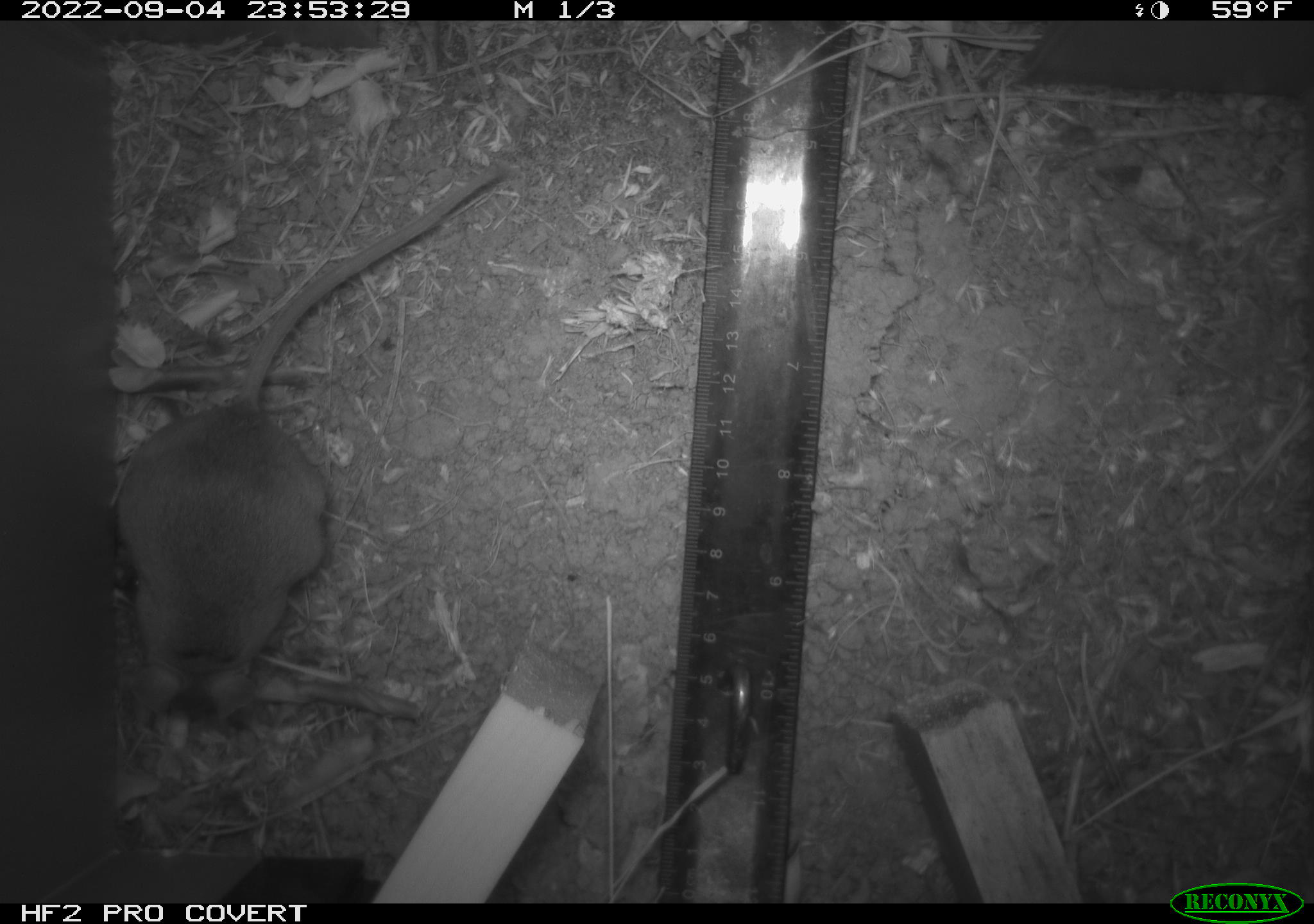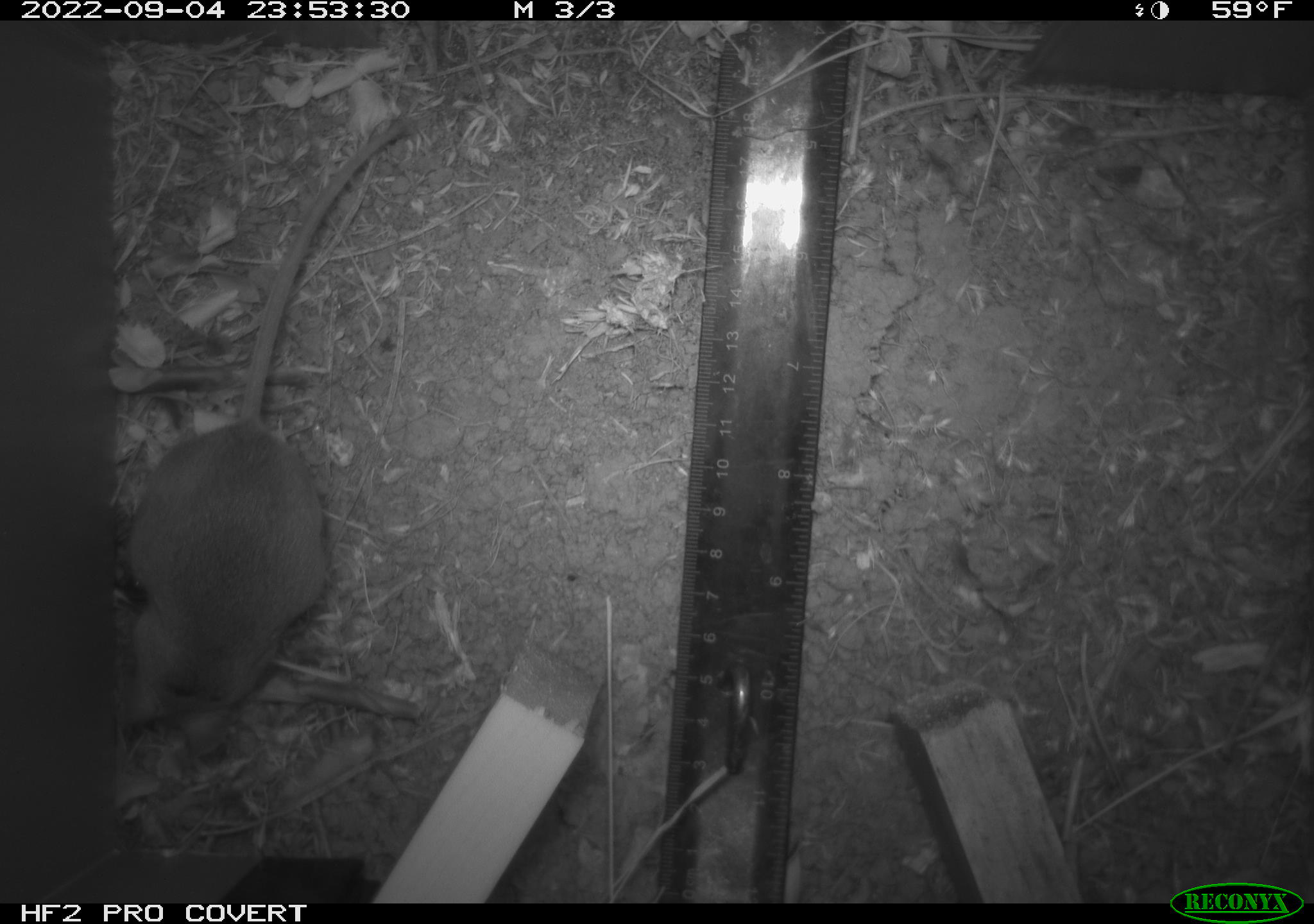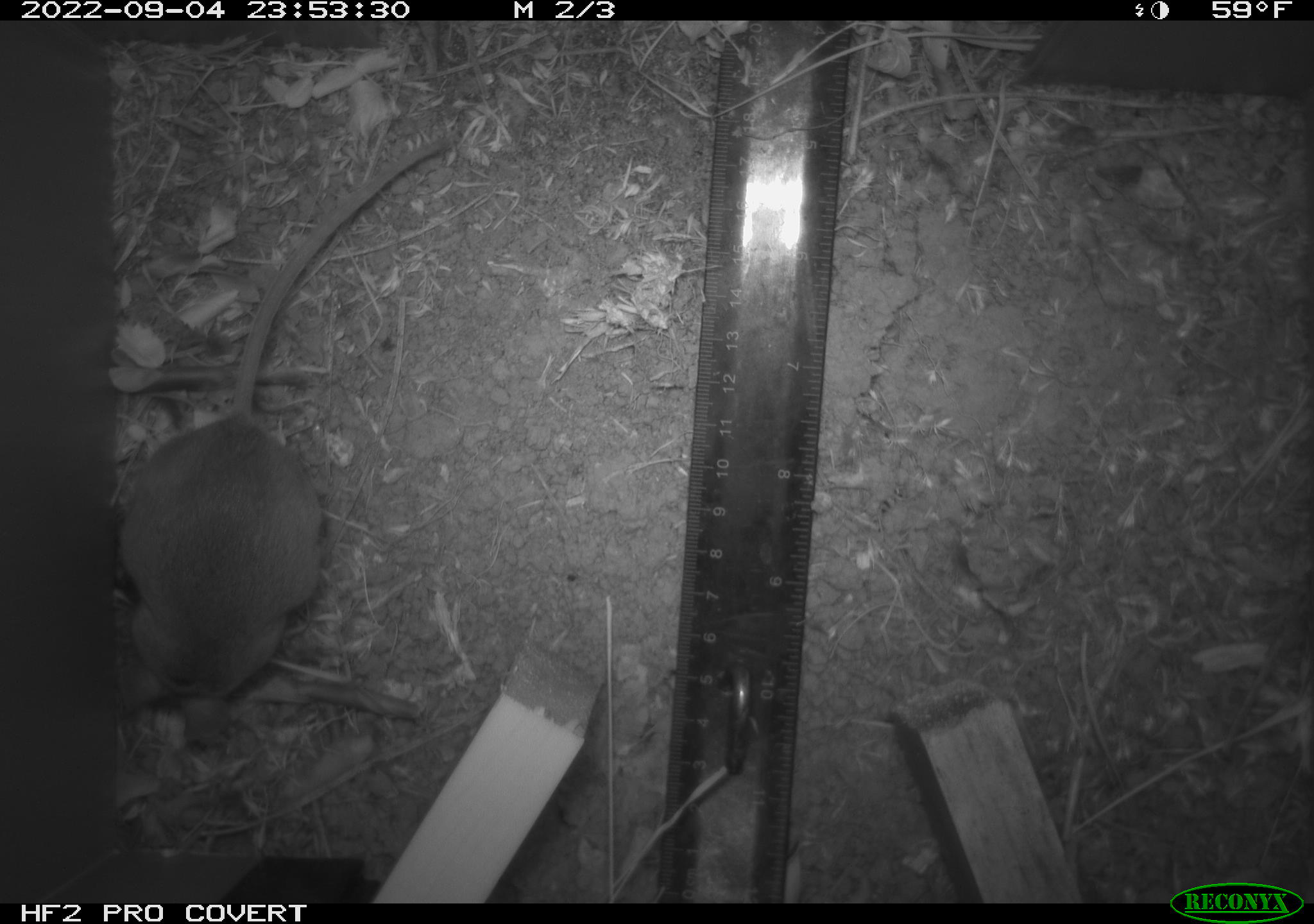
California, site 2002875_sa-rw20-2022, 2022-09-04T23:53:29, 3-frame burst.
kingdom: Animalia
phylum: Chordata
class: Mammalia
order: Rodentia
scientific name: Rodentia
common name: mouse species